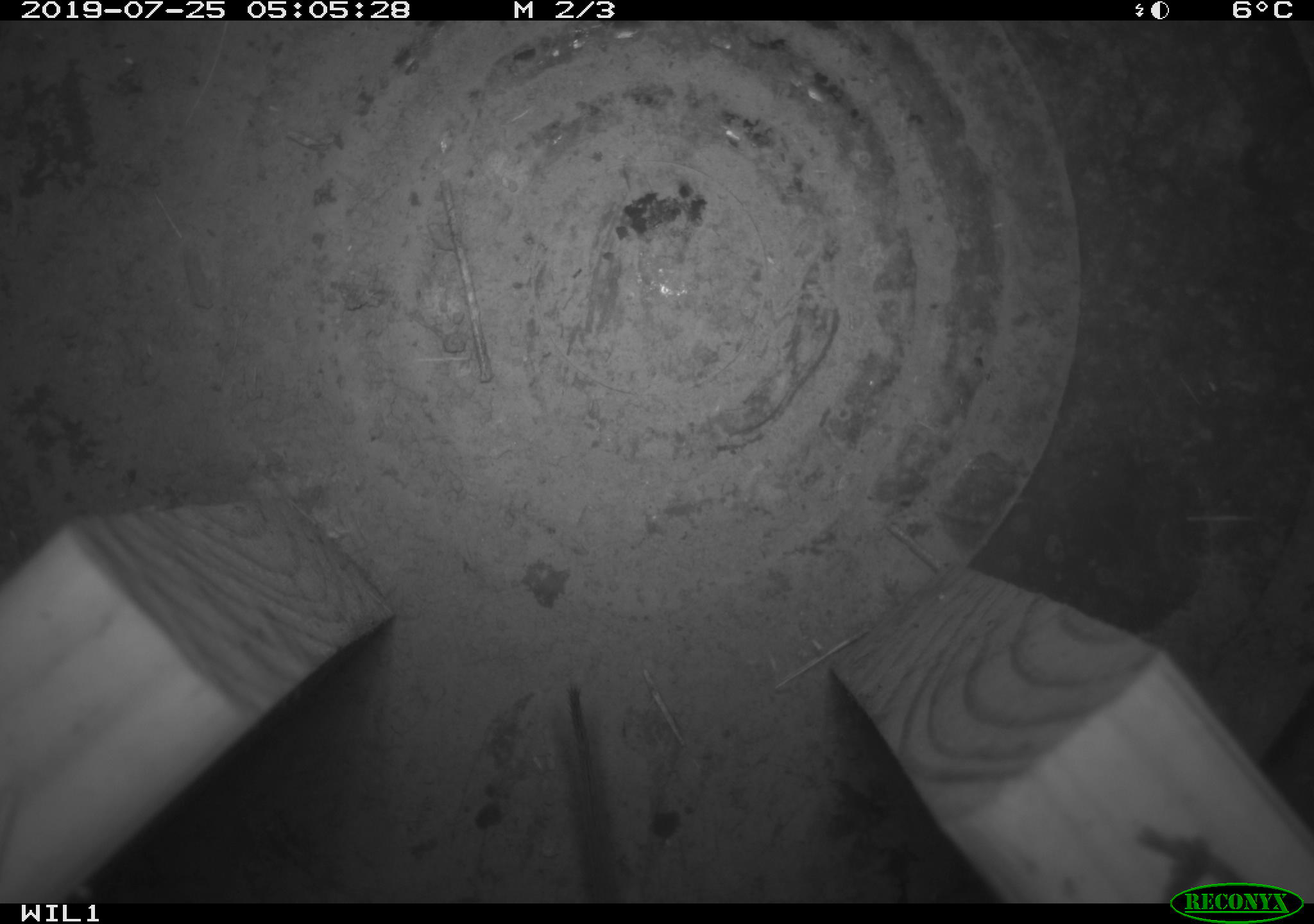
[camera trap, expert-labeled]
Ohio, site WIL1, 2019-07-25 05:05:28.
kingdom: Animalia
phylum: Chordata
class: Mammalia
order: Rodentia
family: Cricetidae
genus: Peromyscus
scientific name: Peromyscus leucopus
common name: white-footed mouse